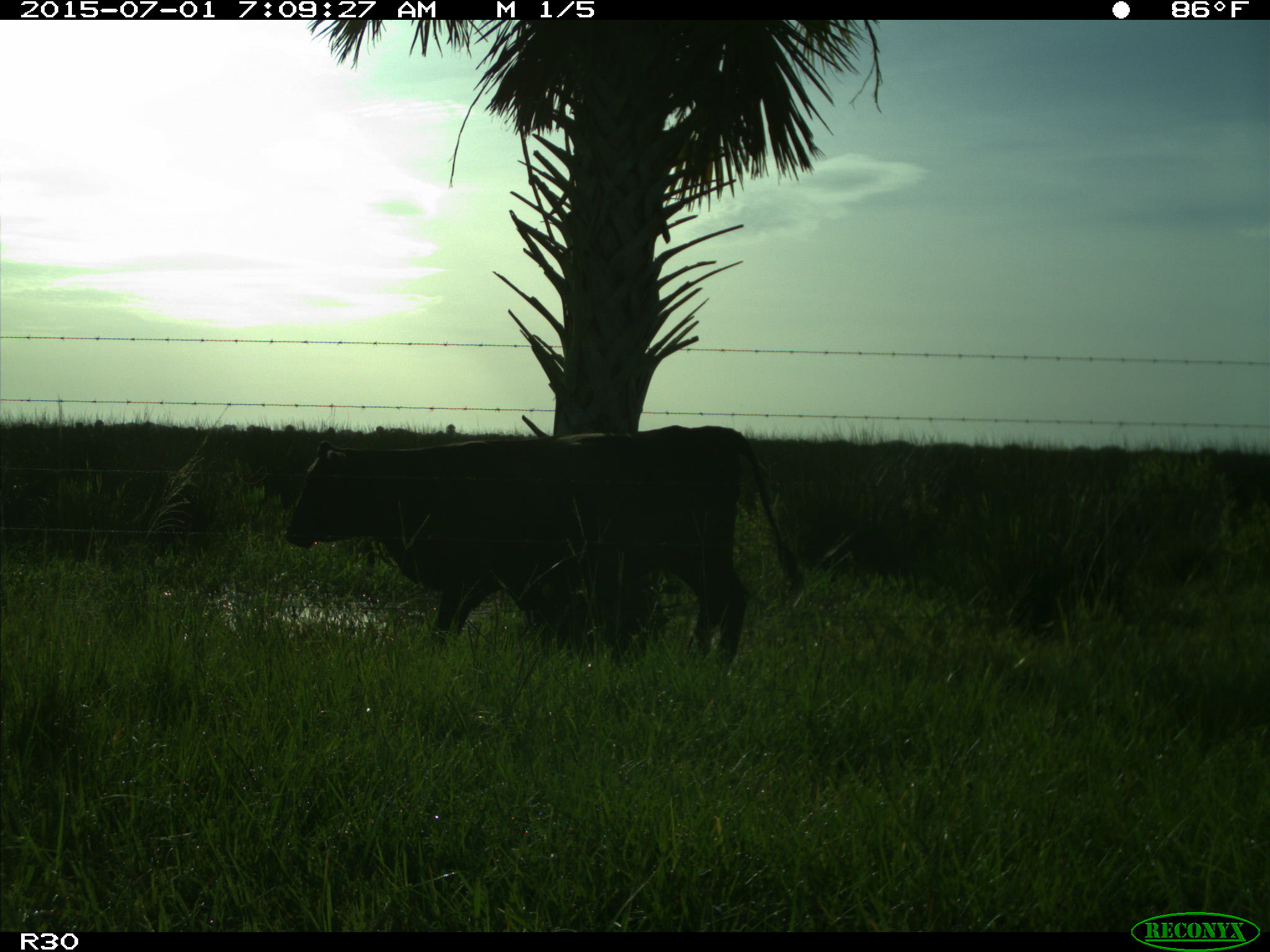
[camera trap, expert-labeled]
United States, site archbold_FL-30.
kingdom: Animalia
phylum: Chordata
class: Mammalia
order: Artiodactyla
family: Bovidae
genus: Bos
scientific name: Bos taurus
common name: domestic cow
Bos taurus (domestic cow).